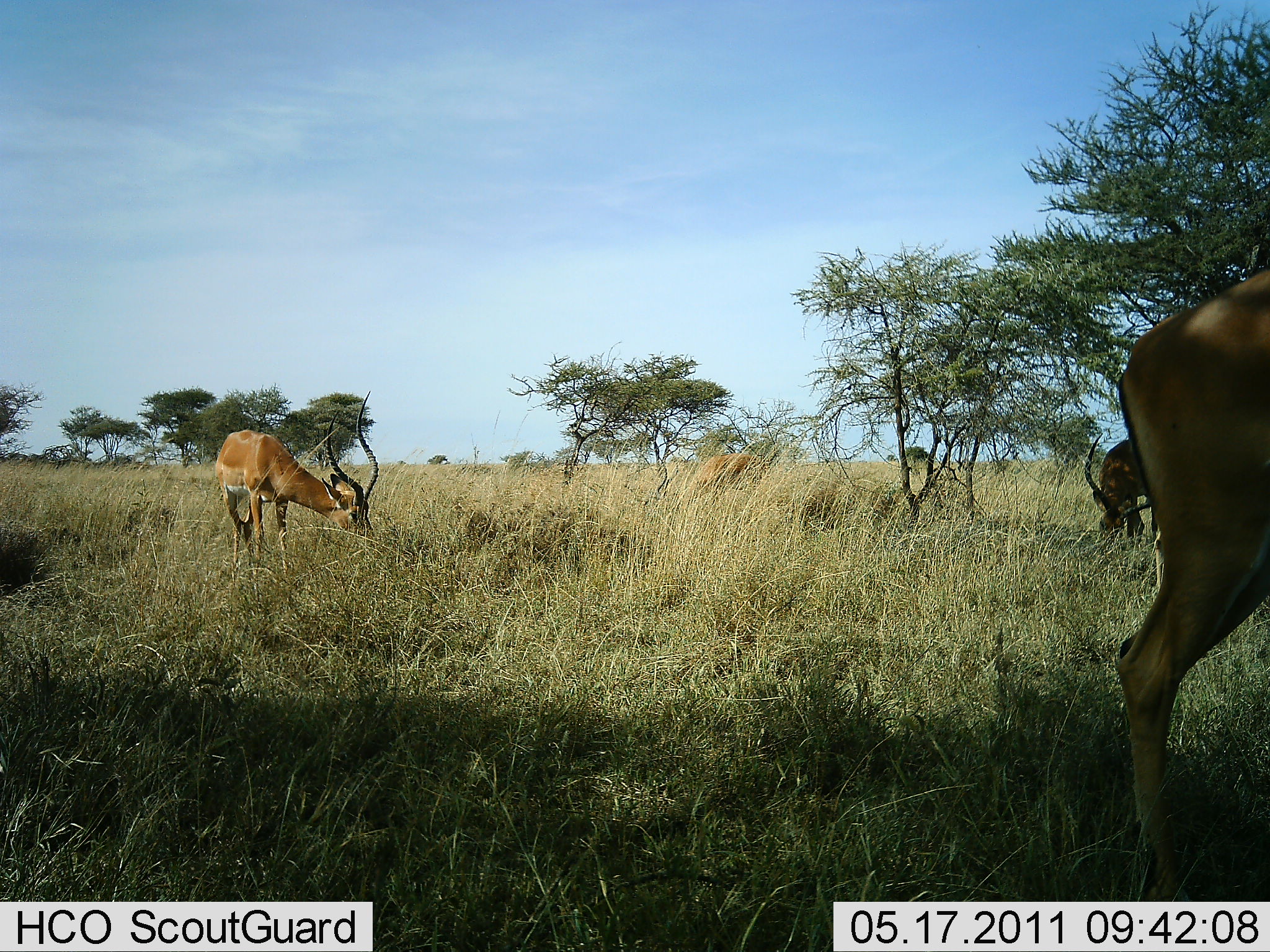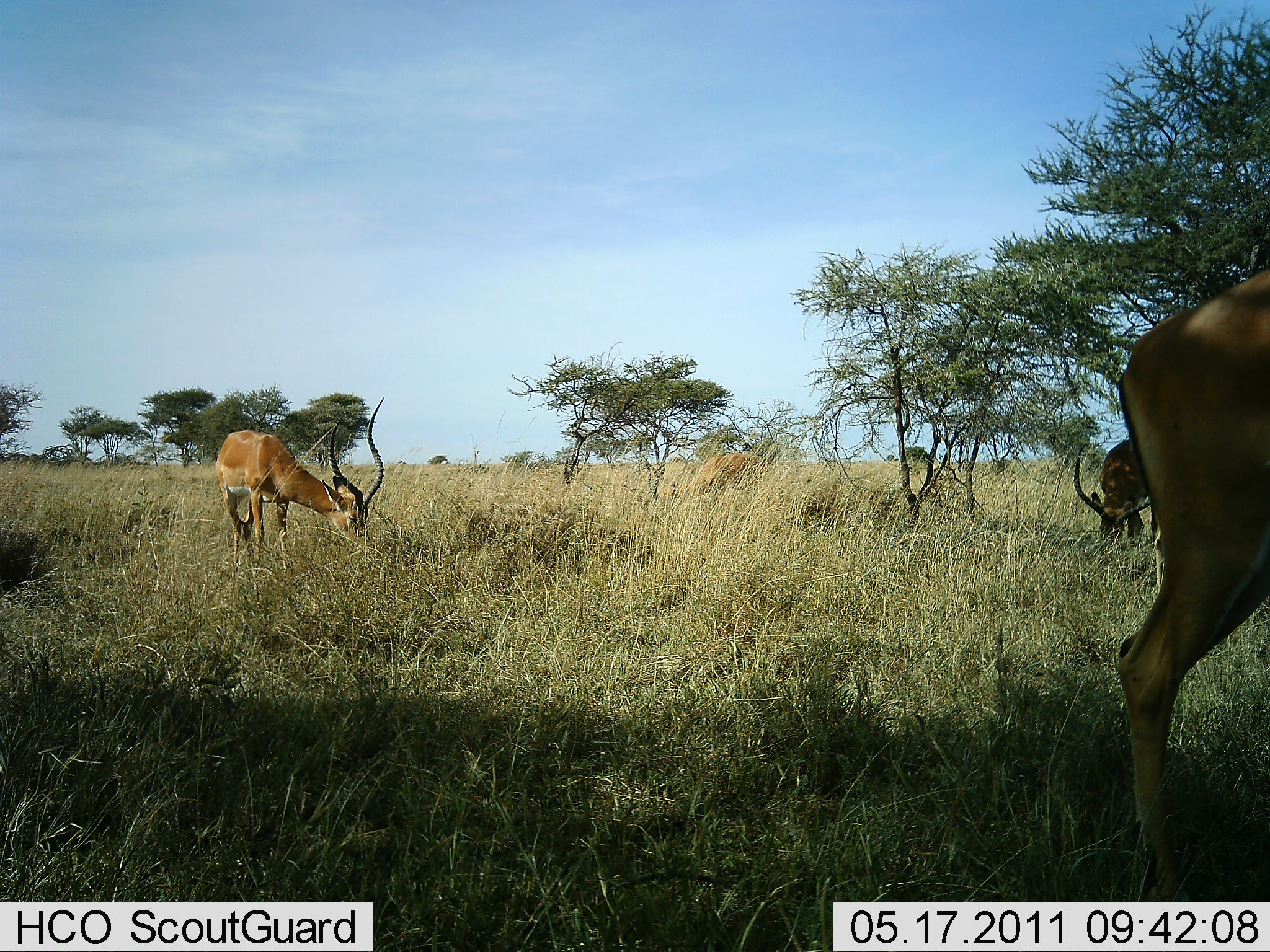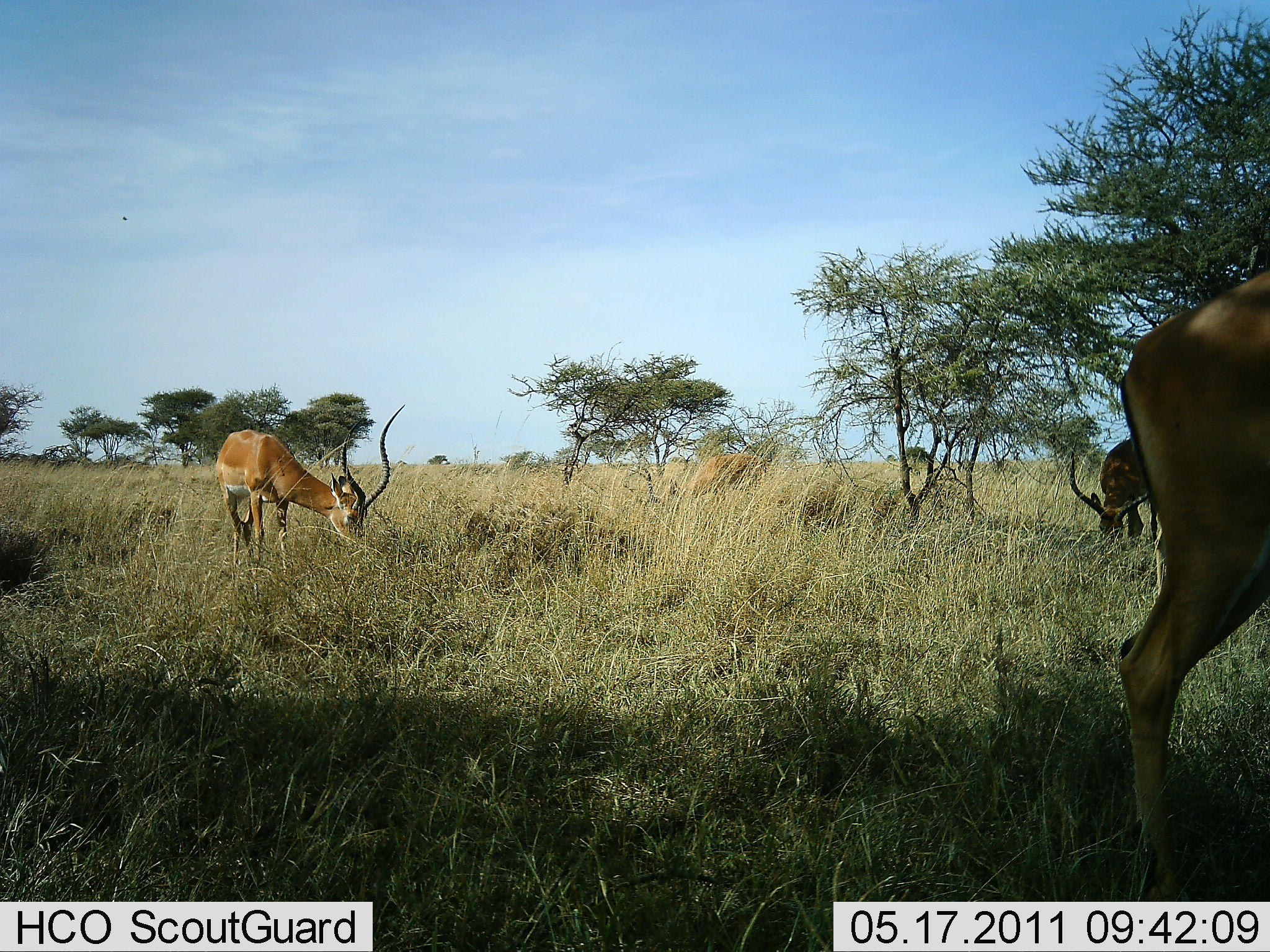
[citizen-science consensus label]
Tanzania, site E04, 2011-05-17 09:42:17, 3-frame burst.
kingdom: Animalia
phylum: Chordata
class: Mammalia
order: Artiodactyla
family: Bovidae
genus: Aepyceros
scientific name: Aepyceros melampus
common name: impala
Impala (Aepyceros melampus), count 4. Behavior (volunteer vote fractions): standing 38%, resting 0%, moving 0%, interacting 0%. Young present (vote fraction): 0%. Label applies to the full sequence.